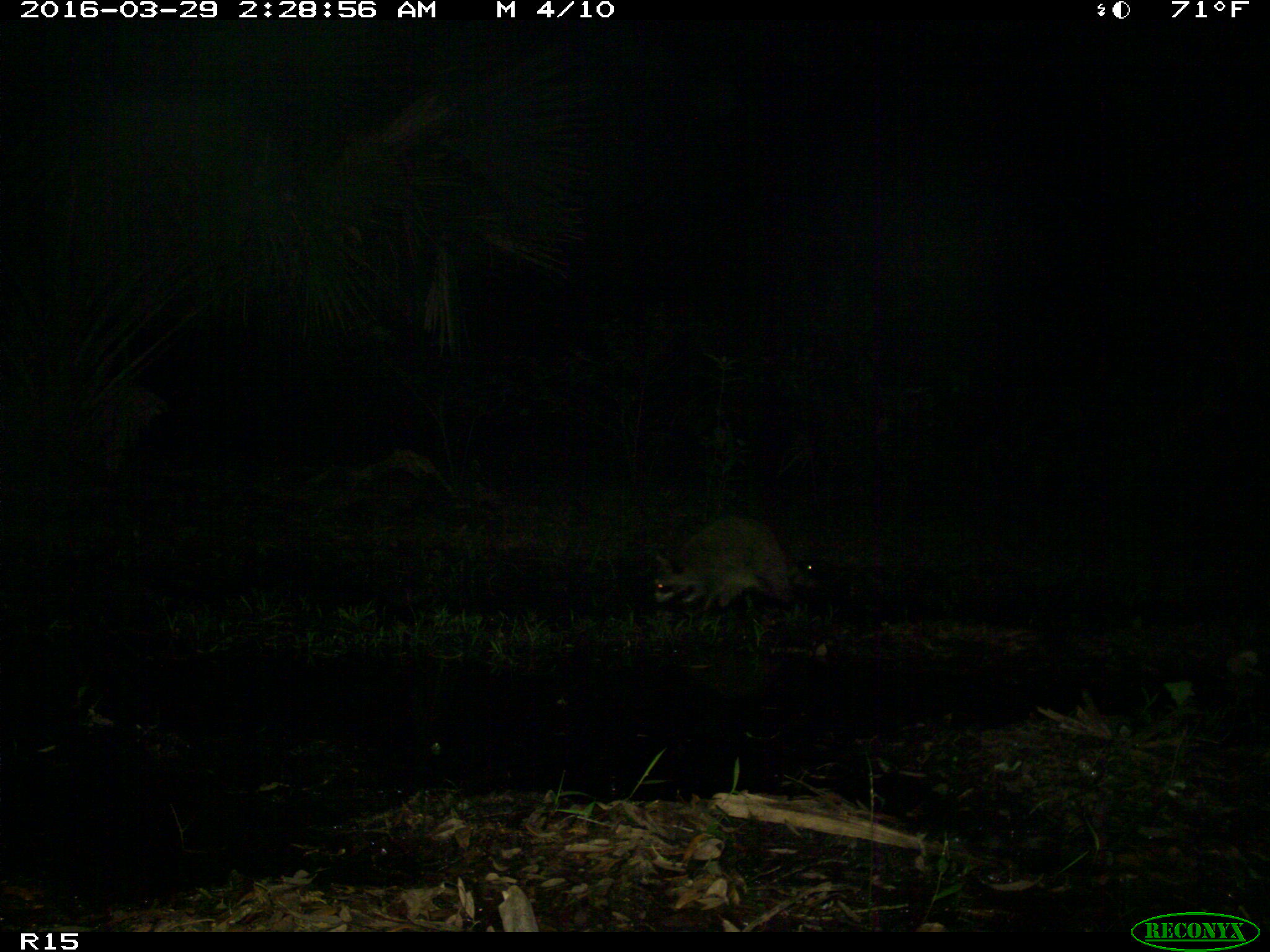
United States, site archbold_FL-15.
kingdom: Animalia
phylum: Chordata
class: Mammalia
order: Carnivora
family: Procyonidae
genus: Procyon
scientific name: Procyon lotor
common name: common raccoon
Procyon lotor (common raccoon).